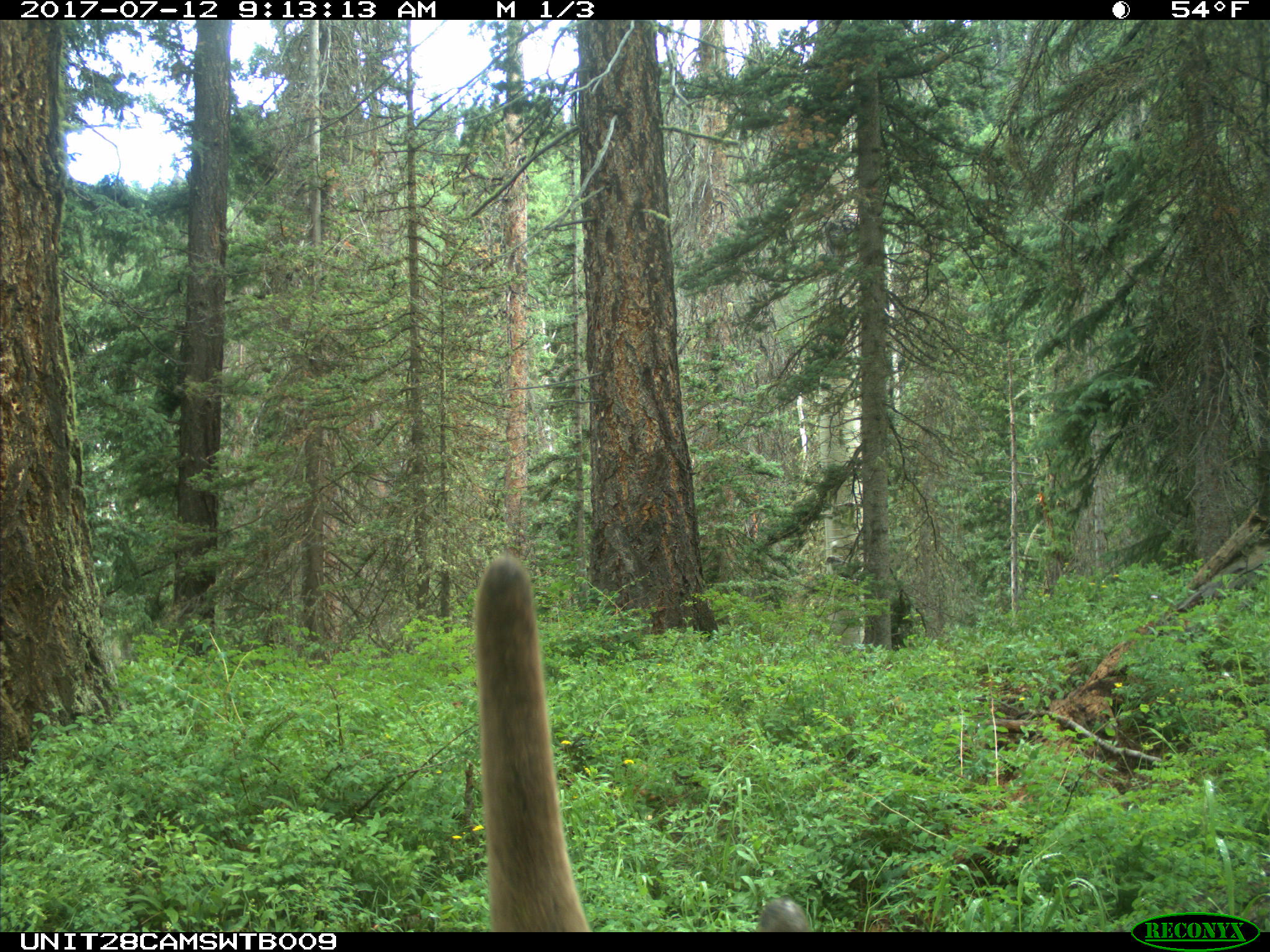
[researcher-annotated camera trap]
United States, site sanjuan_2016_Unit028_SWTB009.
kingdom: Animalia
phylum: Chordata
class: Mammalia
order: Artiodactyla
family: Cervidae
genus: Cervus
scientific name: Cervus elaphus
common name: red deer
Cervus elaphus (red deer).